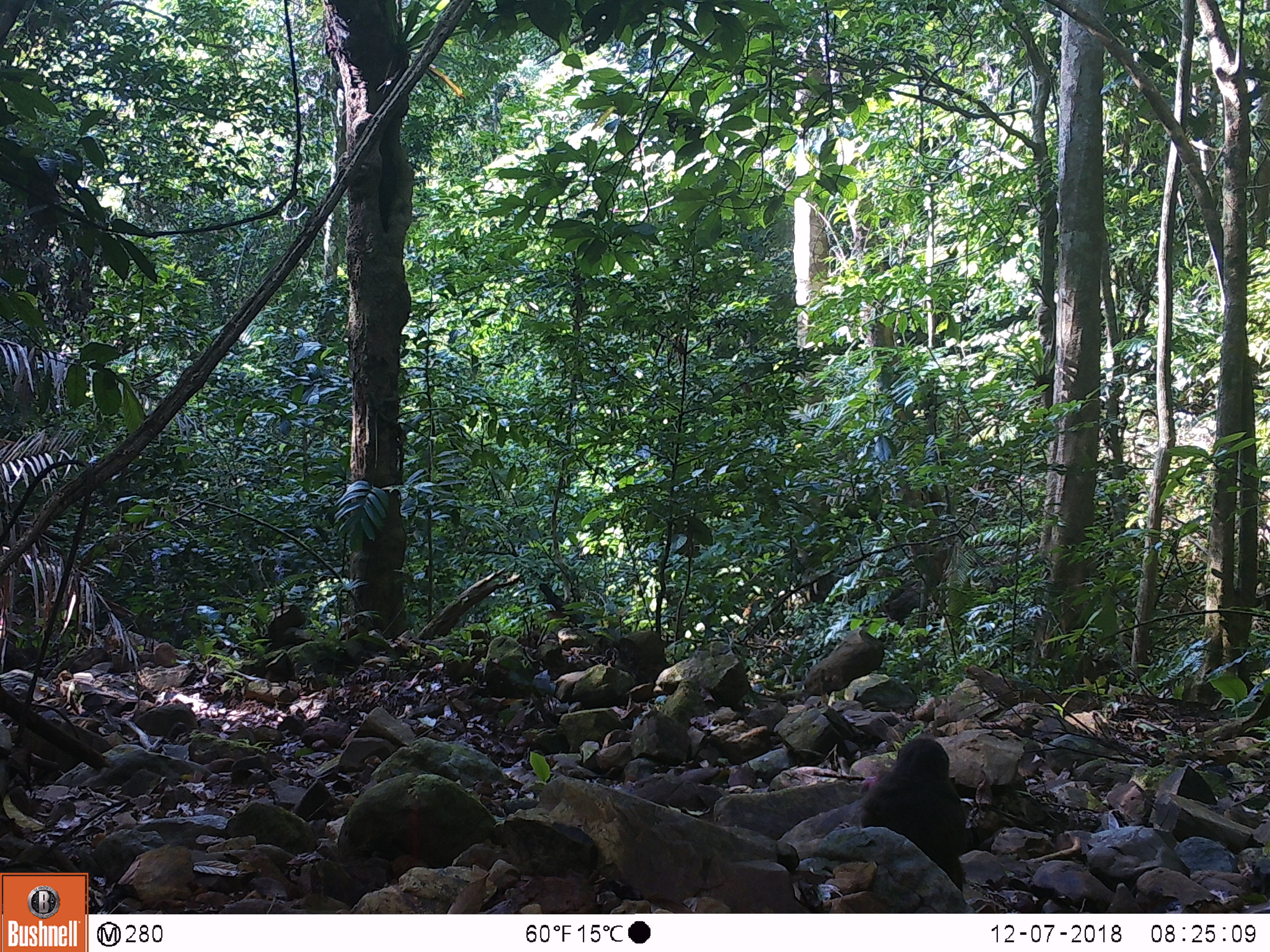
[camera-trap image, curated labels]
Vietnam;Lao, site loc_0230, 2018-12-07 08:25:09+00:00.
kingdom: Animalia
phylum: Chordata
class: Mammalia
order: Primates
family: Cercopithecidae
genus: Macaca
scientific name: Macaca arctoides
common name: stump-tailed macaque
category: stump tailed macaque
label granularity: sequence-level